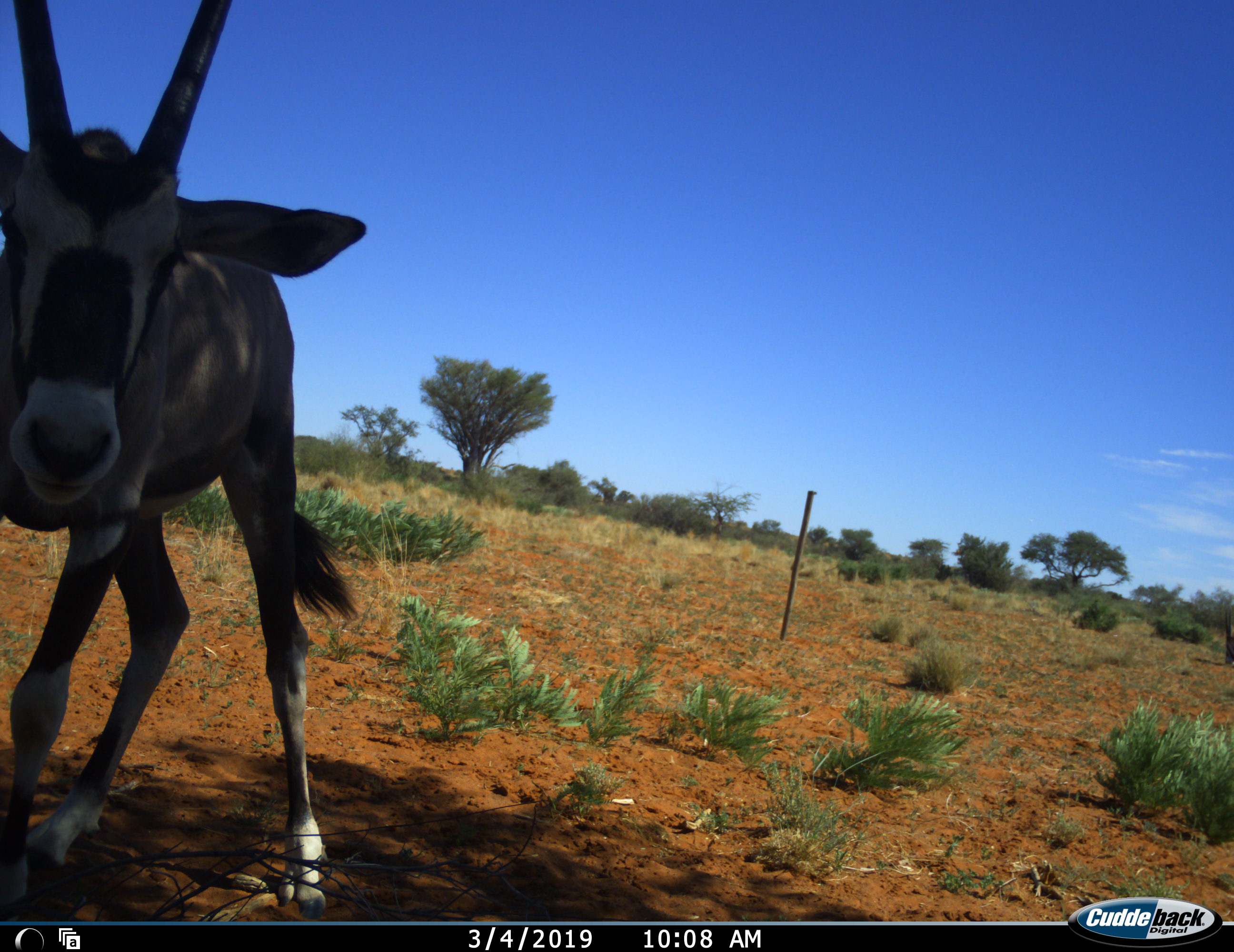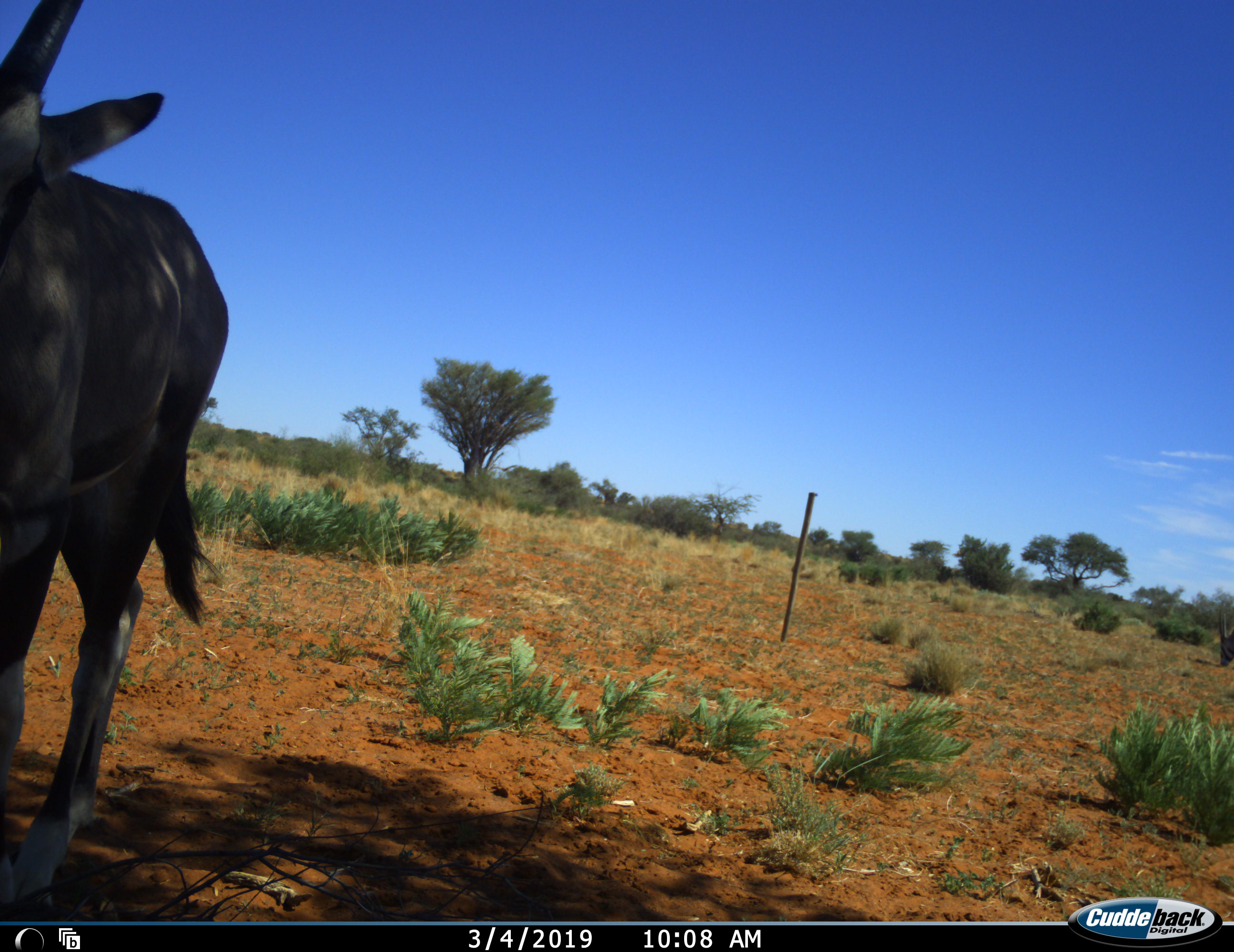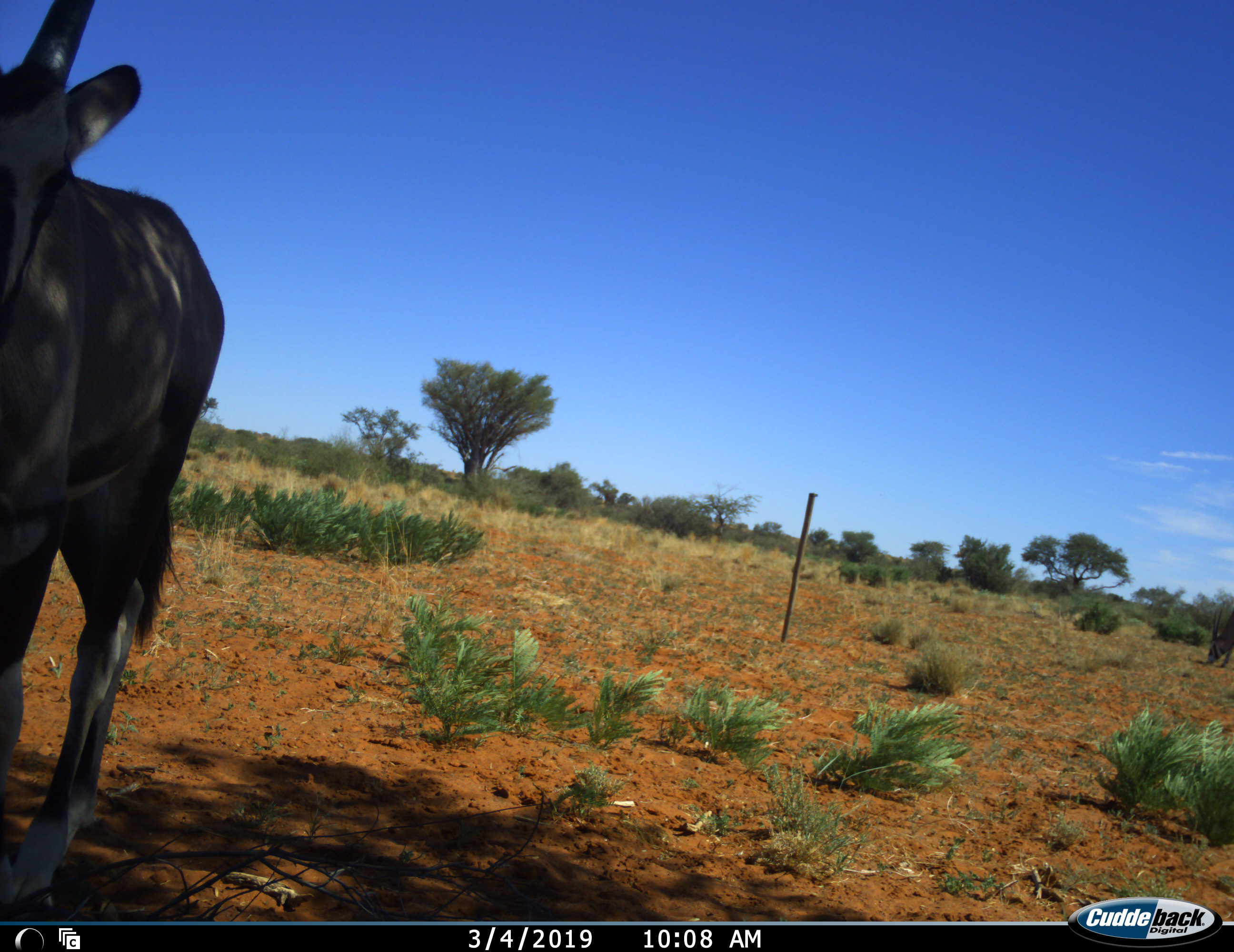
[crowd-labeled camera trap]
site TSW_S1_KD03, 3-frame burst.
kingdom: Animalia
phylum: Chordata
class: Mammalia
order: Artiodactyla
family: Bovidae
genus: Oryx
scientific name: Oryx gazella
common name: gemsbok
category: oryx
Oryx (gemsbok) (Oryx gazella), count 1. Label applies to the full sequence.